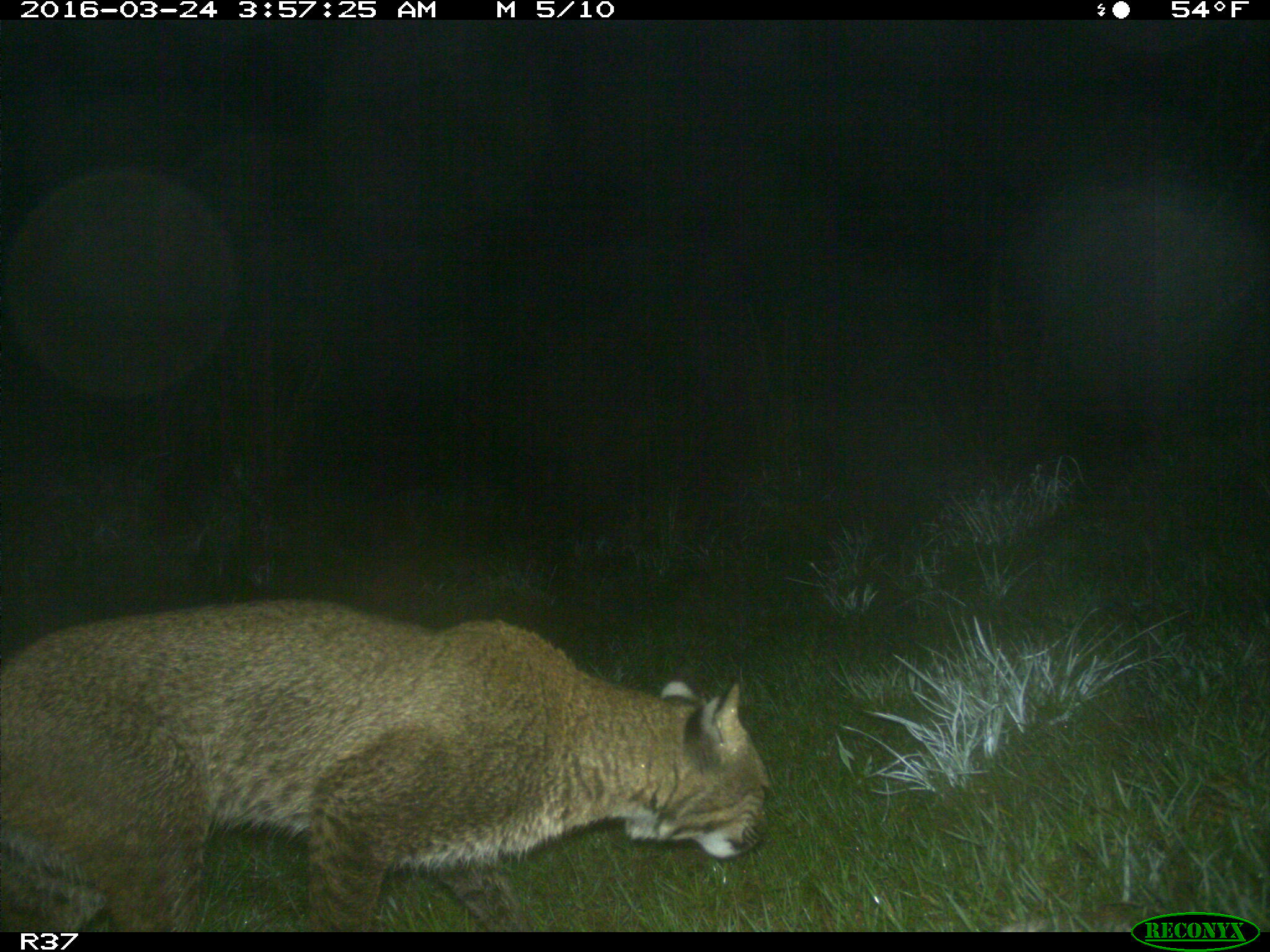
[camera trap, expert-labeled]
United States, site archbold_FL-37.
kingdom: Animalia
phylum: Chordata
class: Mammalia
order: Carnivora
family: Felidae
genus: Lynx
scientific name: Lynx rufus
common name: bobcat